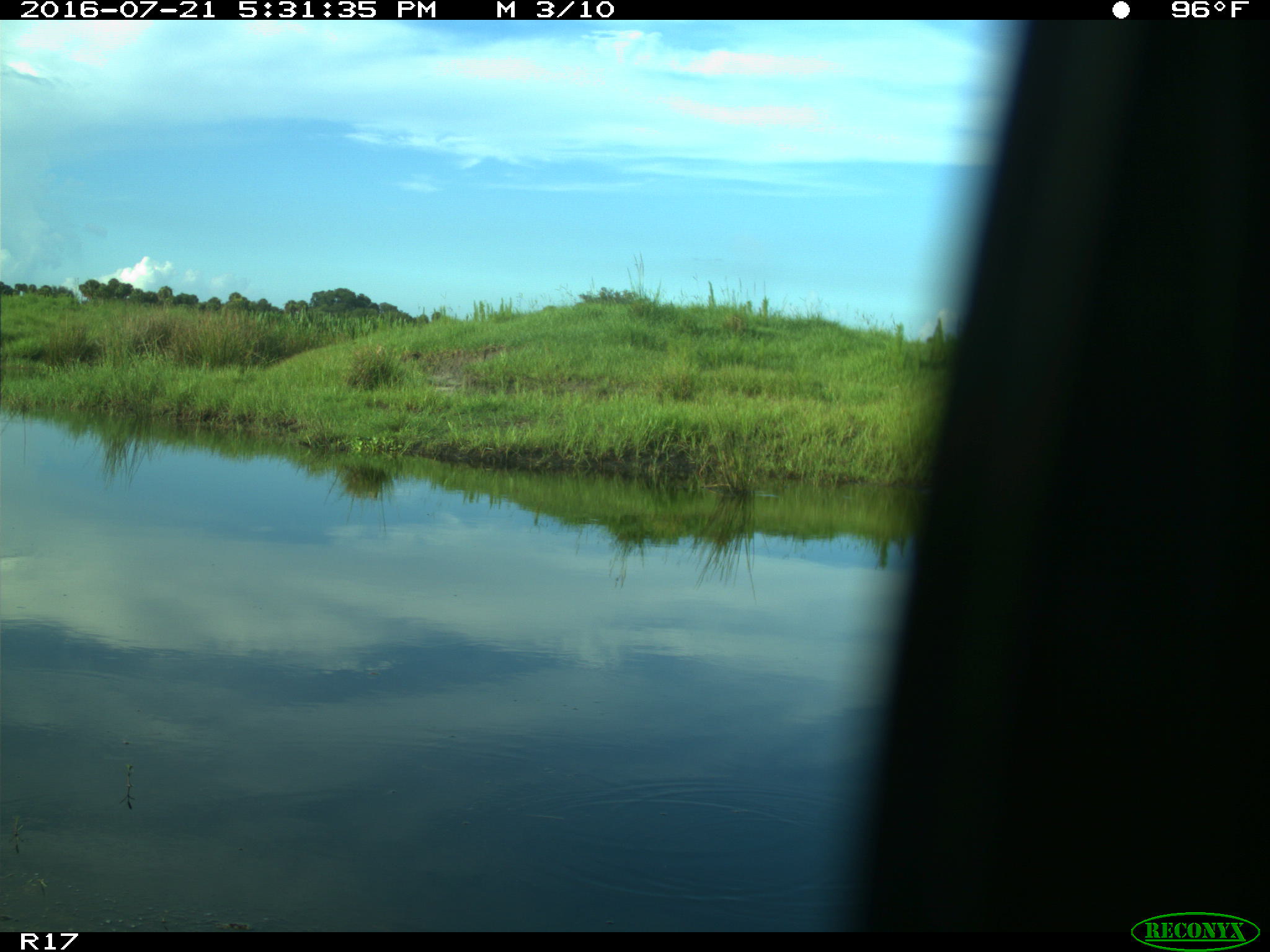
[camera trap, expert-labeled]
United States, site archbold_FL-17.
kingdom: Animalia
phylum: Chordata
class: Aves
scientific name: Aves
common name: birds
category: unidentified bird